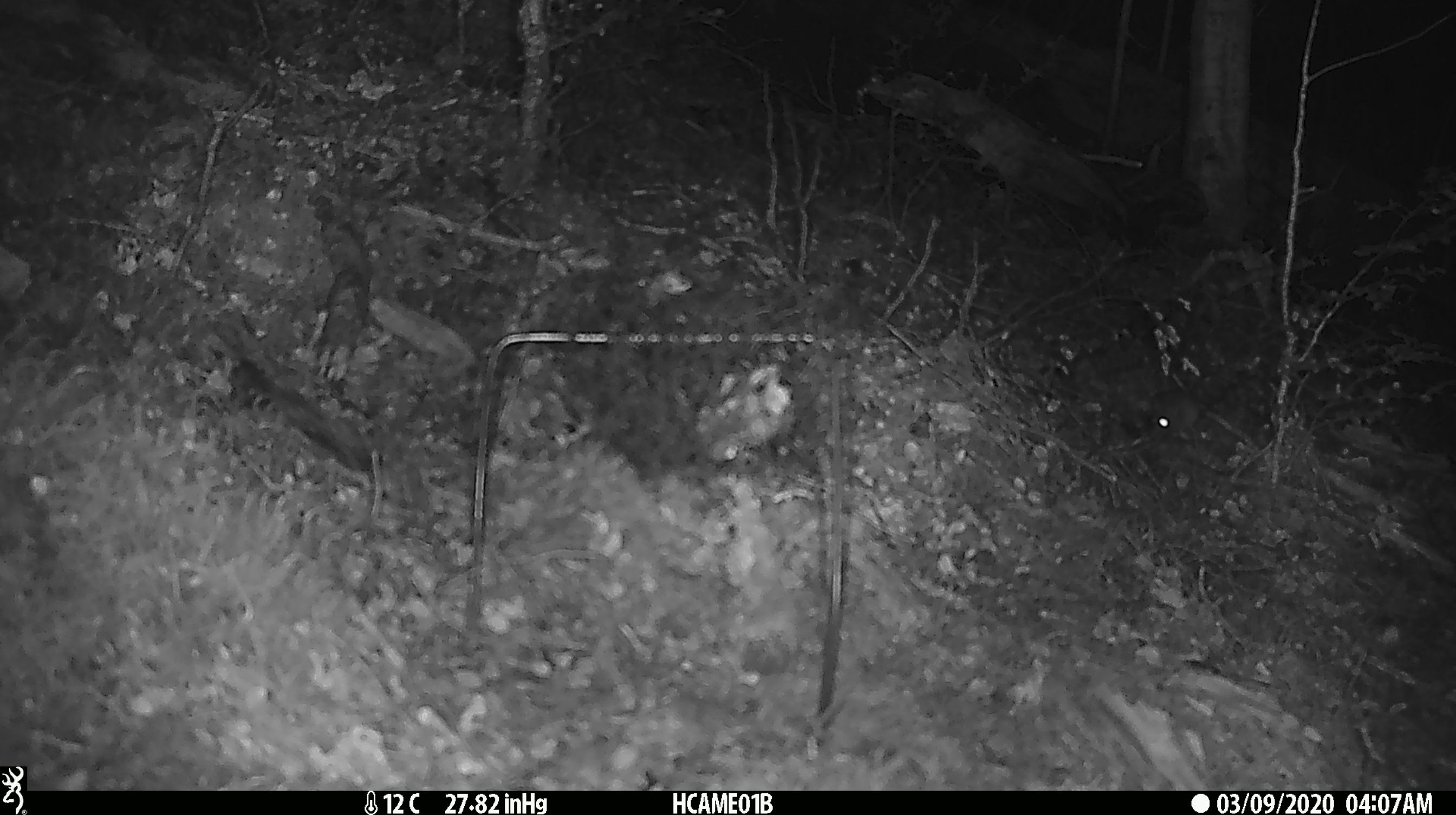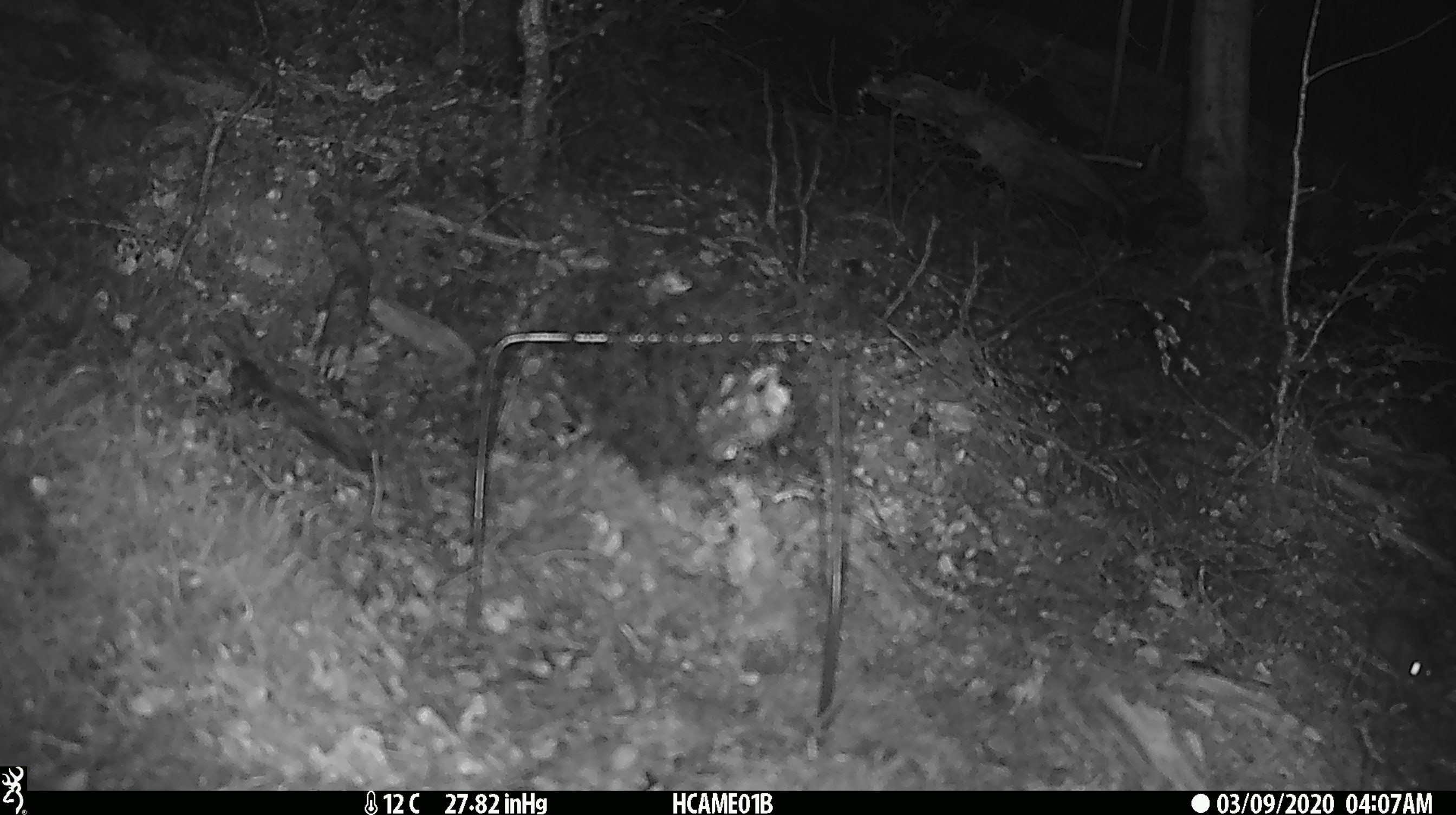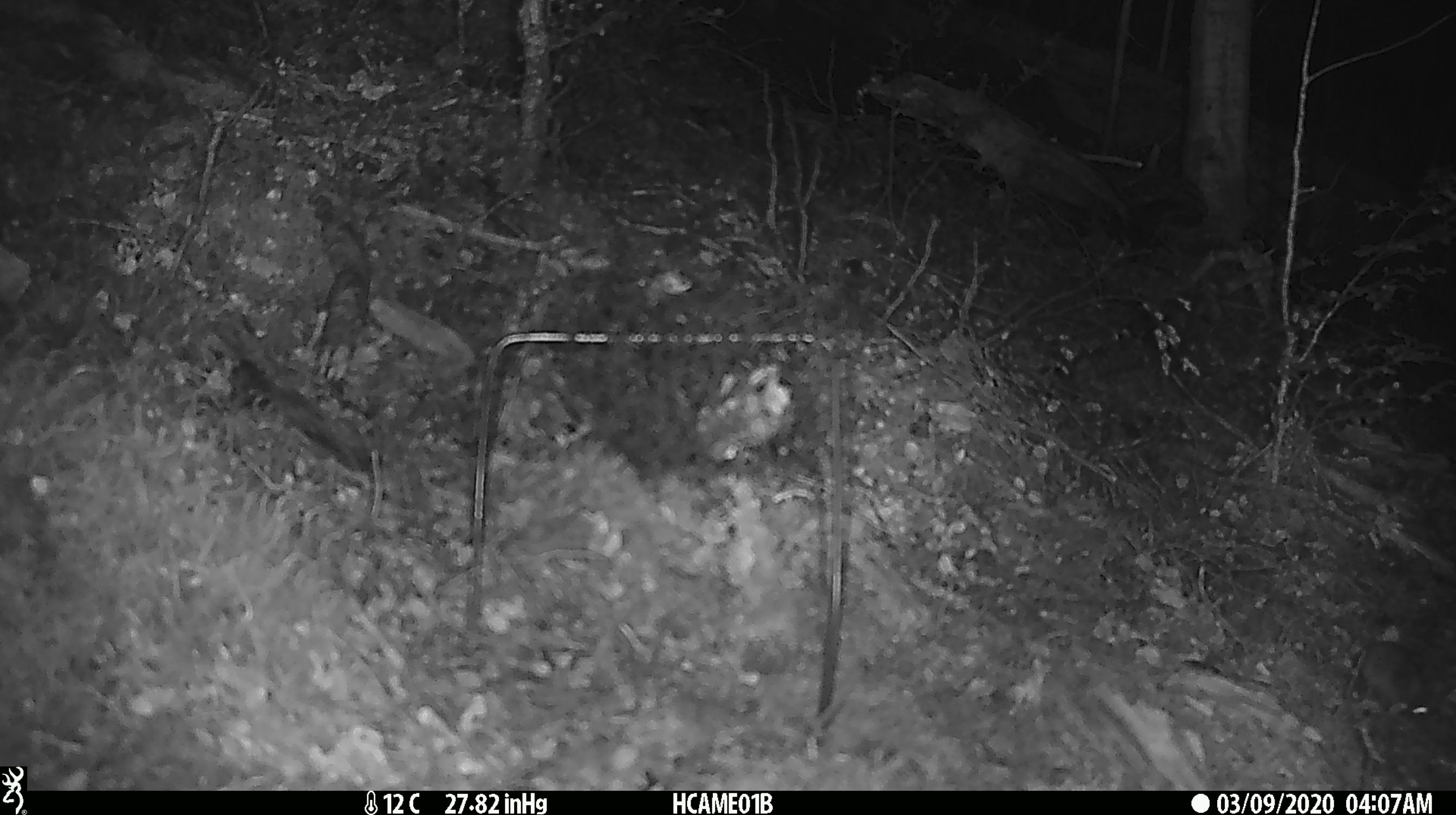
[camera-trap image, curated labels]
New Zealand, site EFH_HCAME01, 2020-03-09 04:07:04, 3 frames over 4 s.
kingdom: Animalia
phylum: Chordata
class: Mammalia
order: Rodentia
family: Muridae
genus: Mus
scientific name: Mus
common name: mouse